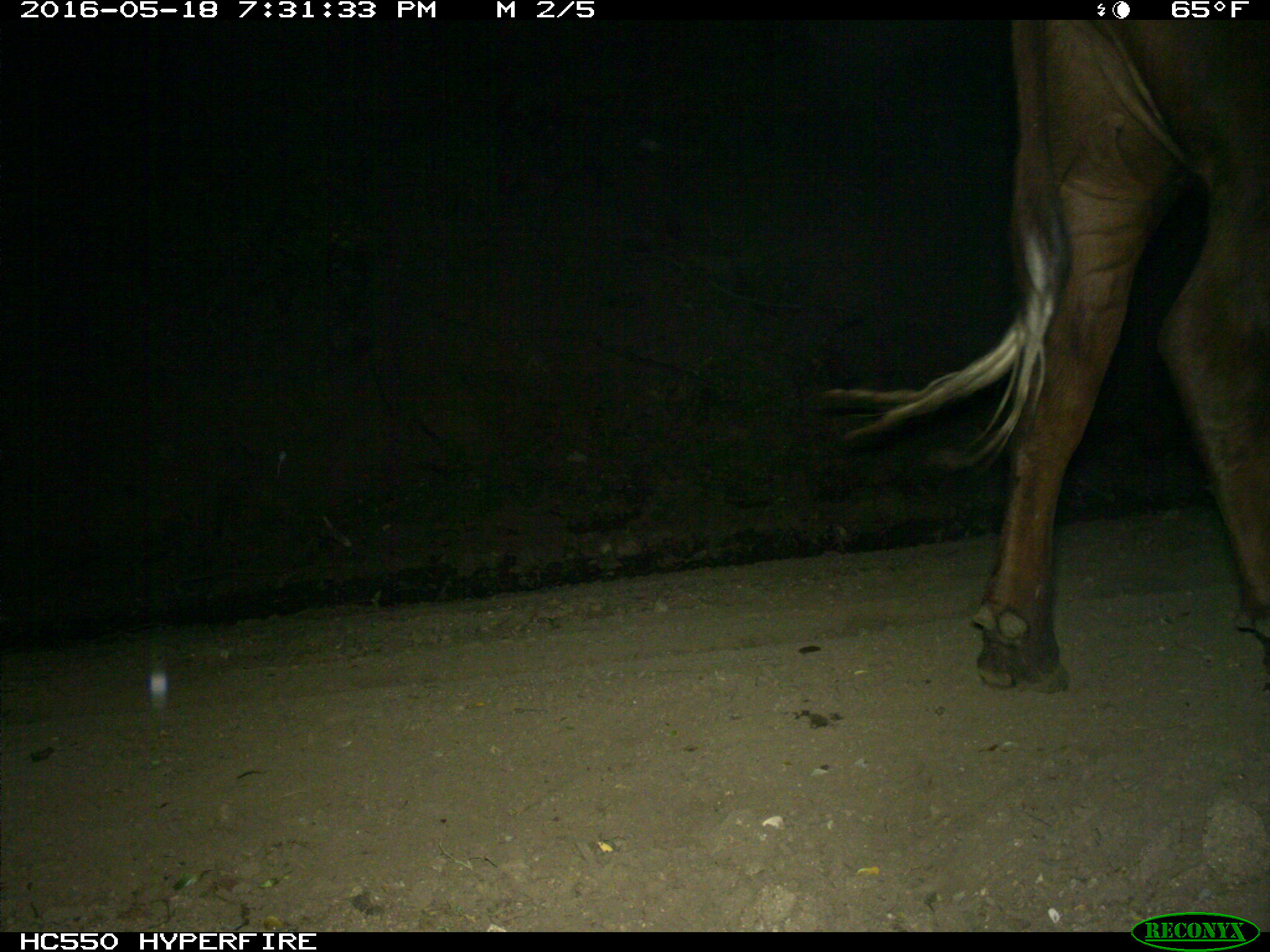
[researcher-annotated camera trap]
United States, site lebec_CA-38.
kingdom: Animalia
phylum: Chordata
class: Mammalia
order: Artiodactyla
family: Bovidae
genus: Bos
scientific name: Bos taurus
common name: domestic cow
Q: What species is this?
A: Bos taurus (domestic cow).